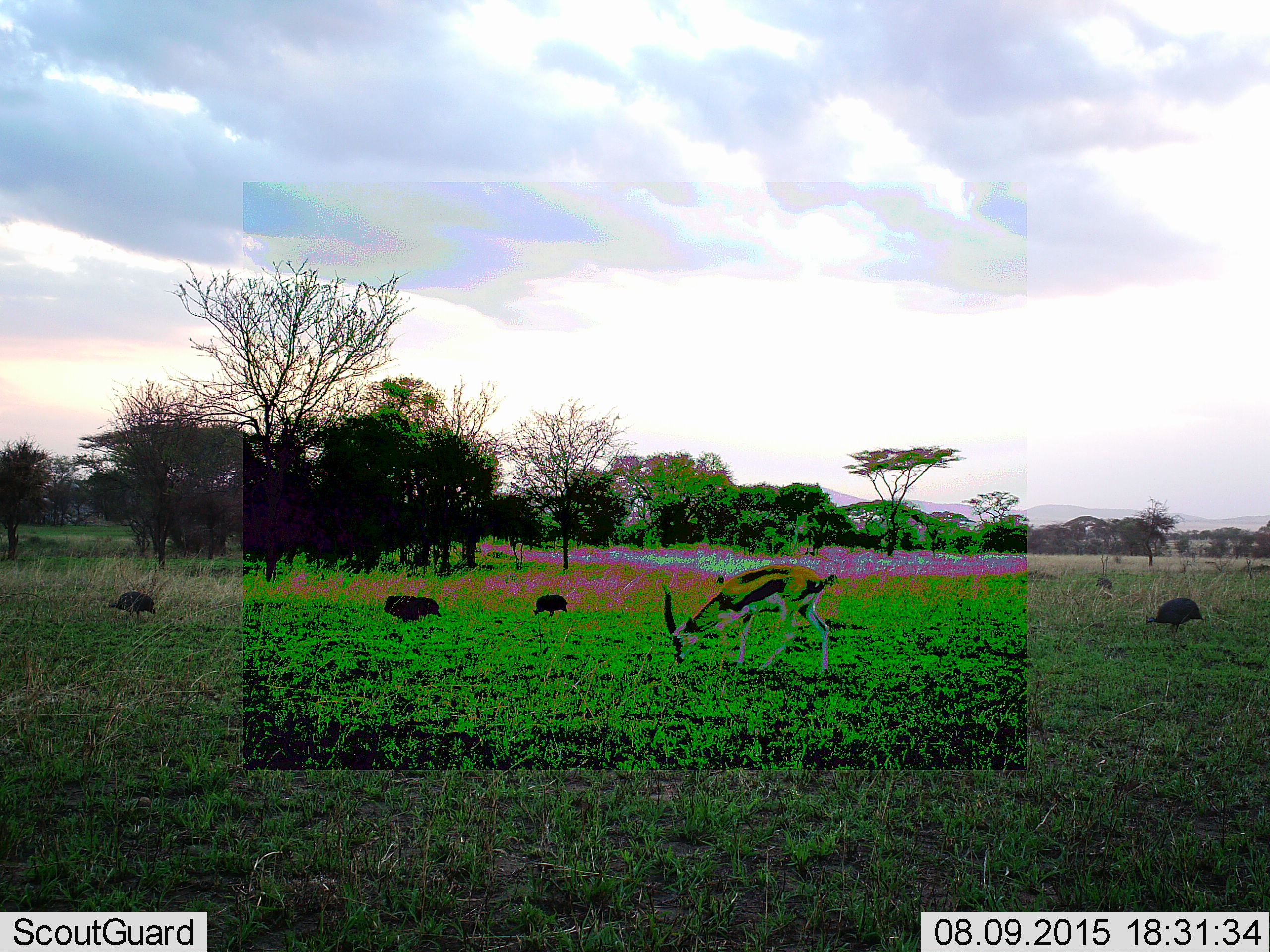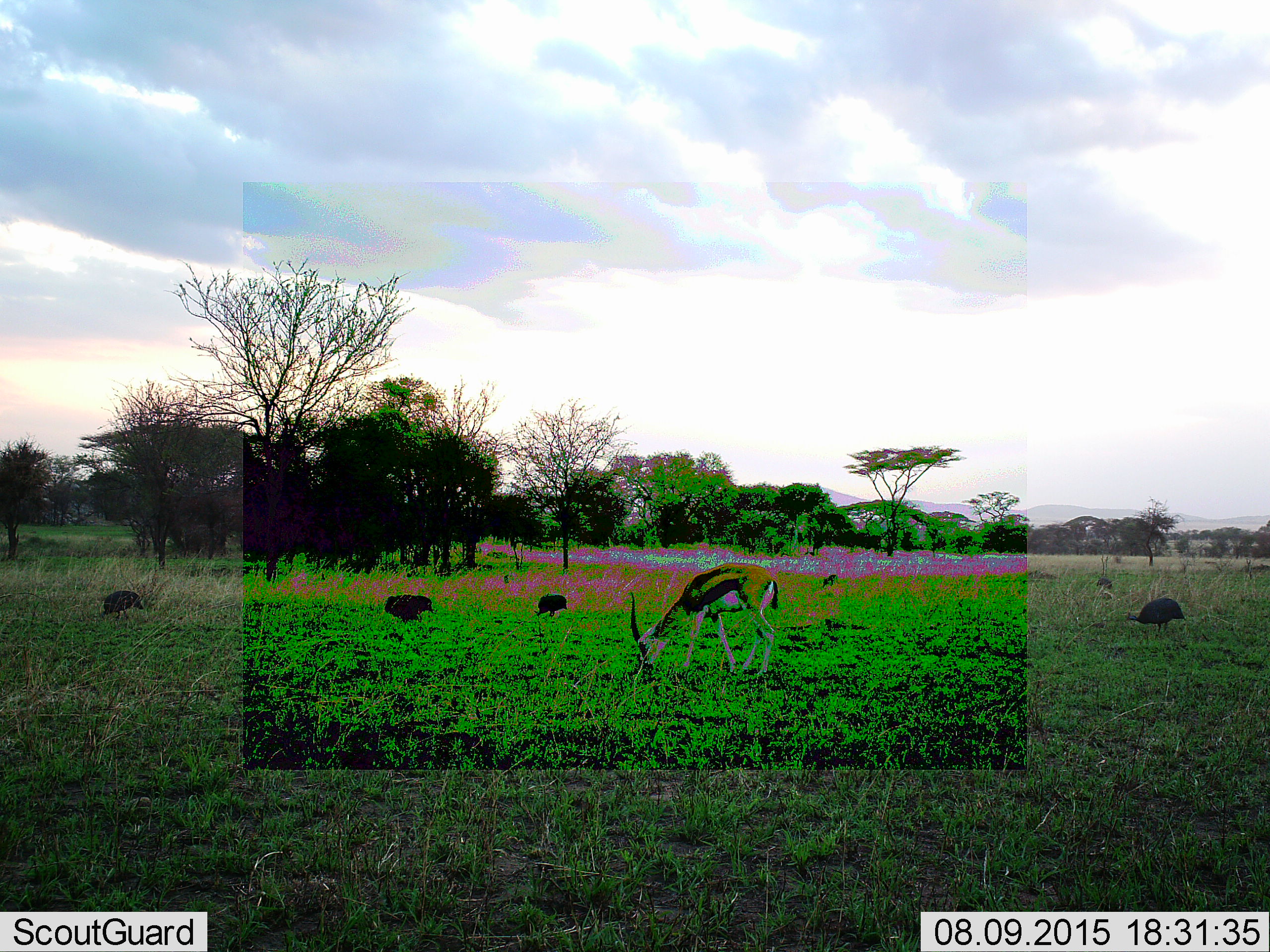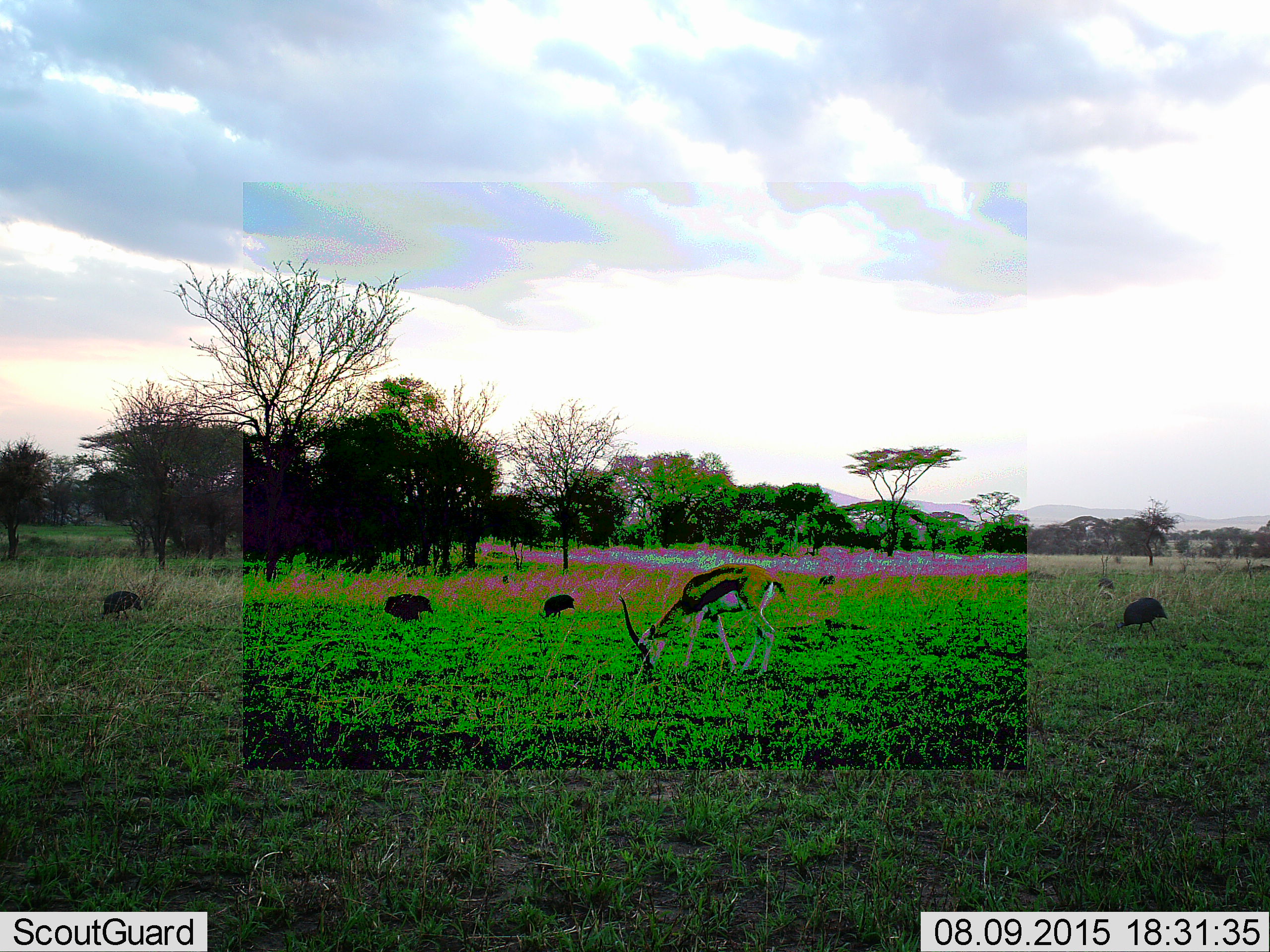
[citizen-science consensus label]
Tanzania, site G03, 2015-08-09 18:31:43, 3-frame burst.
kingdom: Animalia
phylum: Chordata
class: Mammalia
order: Artiodactyla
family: Bovidae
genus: Eudorcas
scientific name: Eudorcas thomsonii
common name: thomson's gazelle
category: gazellethomsons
Gazellethomsons (thomson's gazelle) (Eudorcas thomsonii), count 1. Behavior (volunteer vote fractions): standing 6%, resting 0%, moving 6%, interacting 0%. Young present (vote fraction): 0%. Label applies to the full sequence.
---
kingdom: Animalia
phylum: Chordata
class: Aves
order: Galliformes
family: Numididae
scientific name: Numididae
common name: guinea fowl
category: guineafowl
Guineafowl (guinea fowl) (Numididae), count 5. Behavior (volunteer vote fractions): standing 0%, resting 0%, moving 50%, interacting 0%. Young present (vote fraction): 10%. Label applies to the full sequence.